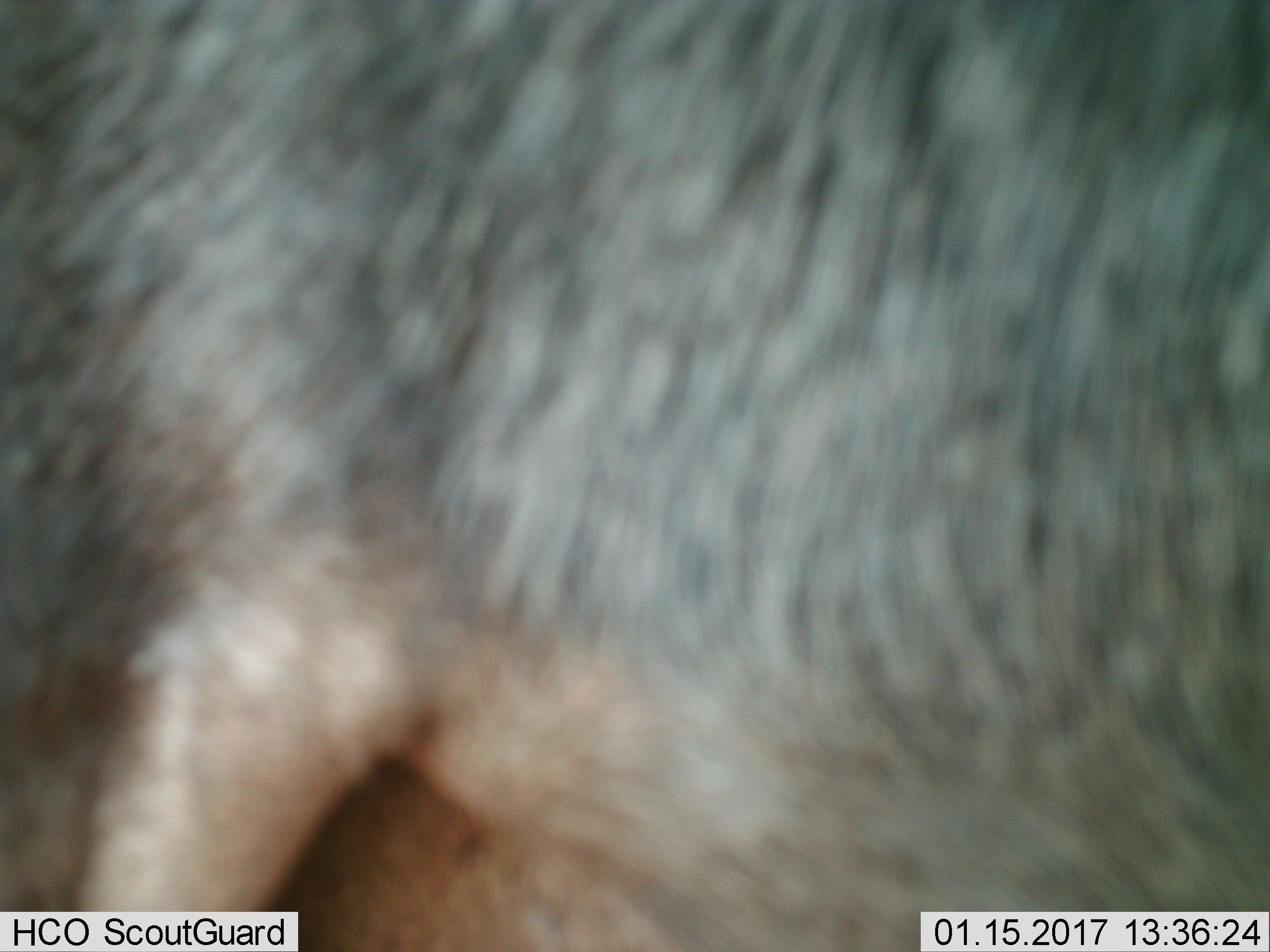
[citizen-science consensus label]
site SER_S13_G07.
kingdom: Animalia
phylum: Chordata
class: Mammalia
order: Artiodactyla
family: Bovidae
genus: Connochaetes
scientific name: Connochaetes taurinus taurinus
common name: blue wildebeest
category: wildebeestblue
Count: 1.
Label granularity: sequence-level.